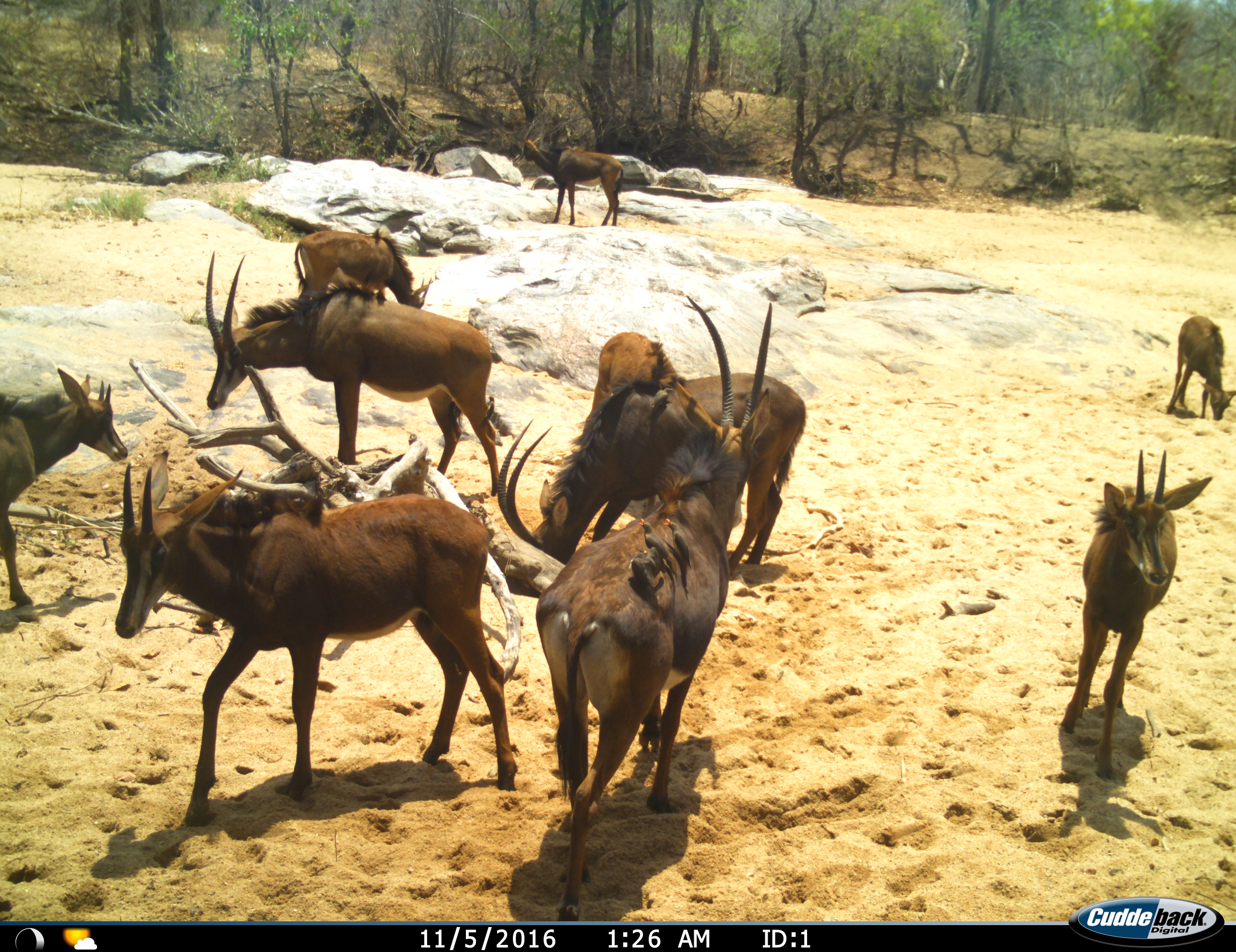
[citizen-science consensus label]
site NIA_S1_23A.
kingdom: Animalia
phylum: Chordata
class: Aves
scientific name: Aves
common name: bird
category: birdother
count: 5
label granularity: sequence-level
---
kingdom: Animalia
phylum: Chordata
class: Mammalia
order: Artiodactyla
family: Bovidae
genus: Hippotragus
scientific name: Hippotragus niger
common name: sable antelope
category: sable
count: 10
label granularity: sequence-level